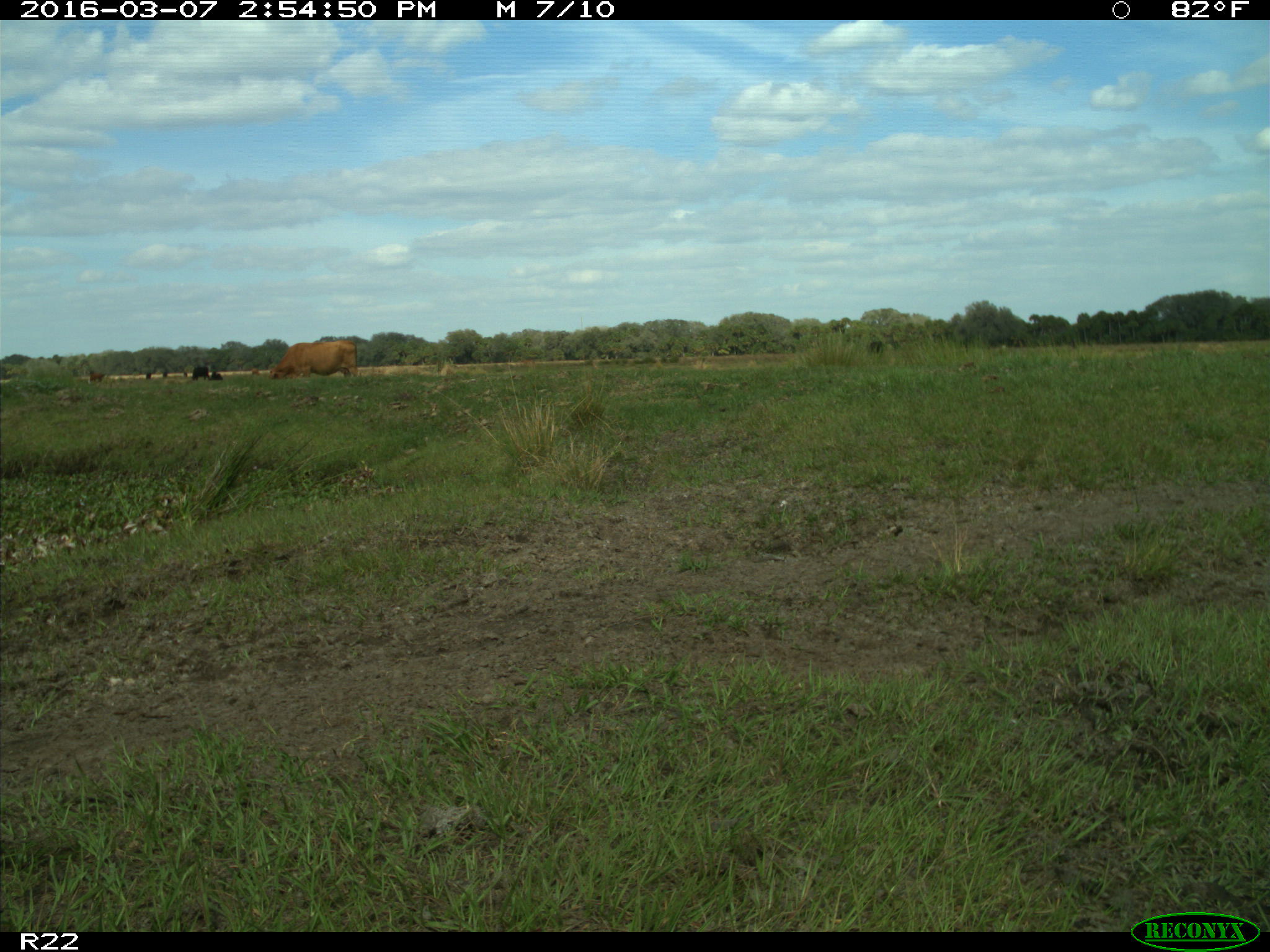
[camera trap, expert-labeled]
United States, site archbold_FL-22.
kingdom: Animalia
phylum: Chordata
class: Mammalia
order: Artiodactyla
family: Bovidae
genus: Bos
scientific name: Bos taurus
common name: domestic cow